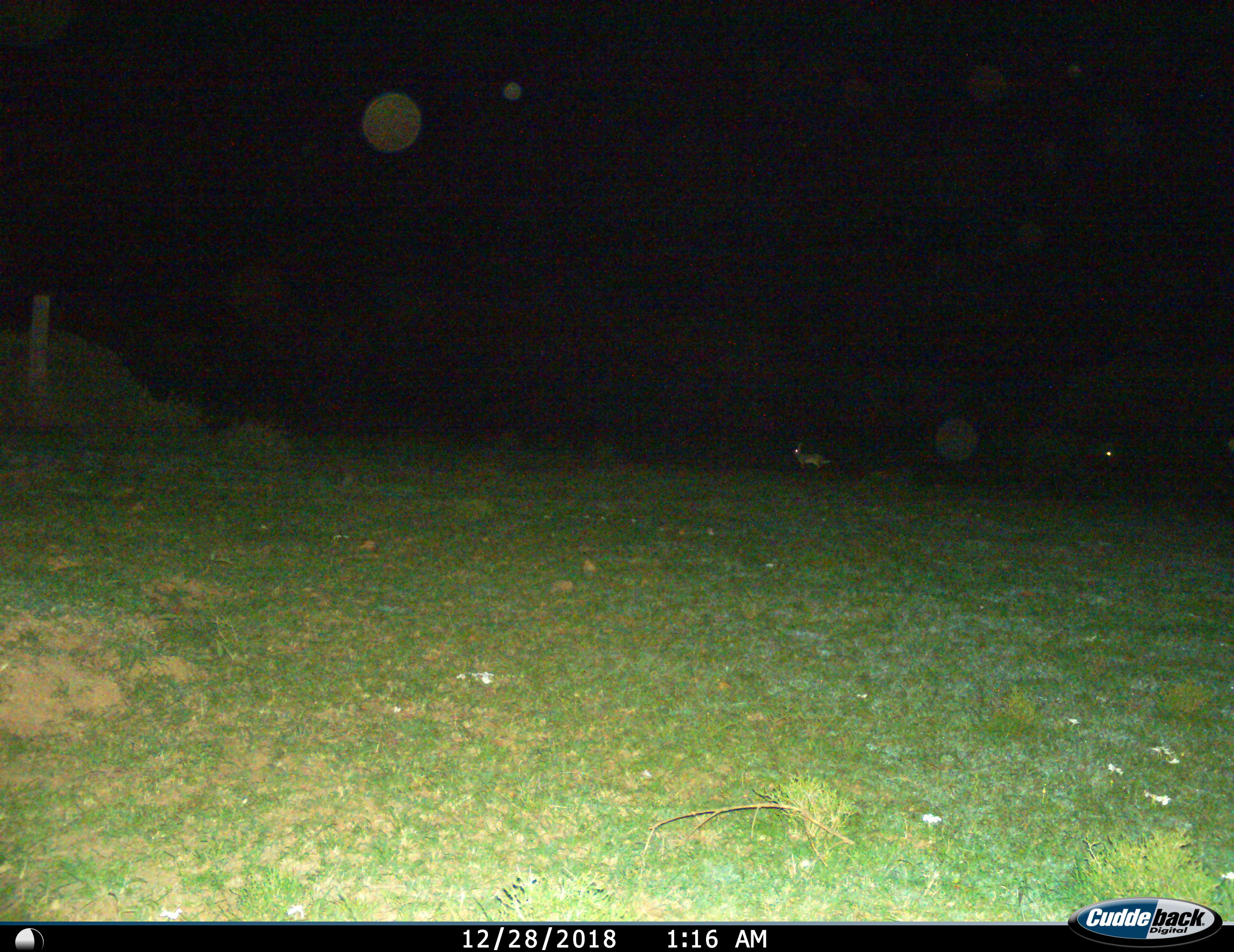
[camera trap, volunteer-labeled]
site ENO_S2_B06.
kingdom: Animalia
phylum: Chordata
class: Mammalia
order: Lagomorpha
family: Leporidae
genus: Lepus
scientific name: Lepus saxatilis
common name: scrub hare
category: haresavannah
Haresavannah (scrub hare) (Lepus saxatilis), count 1. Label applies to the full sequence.